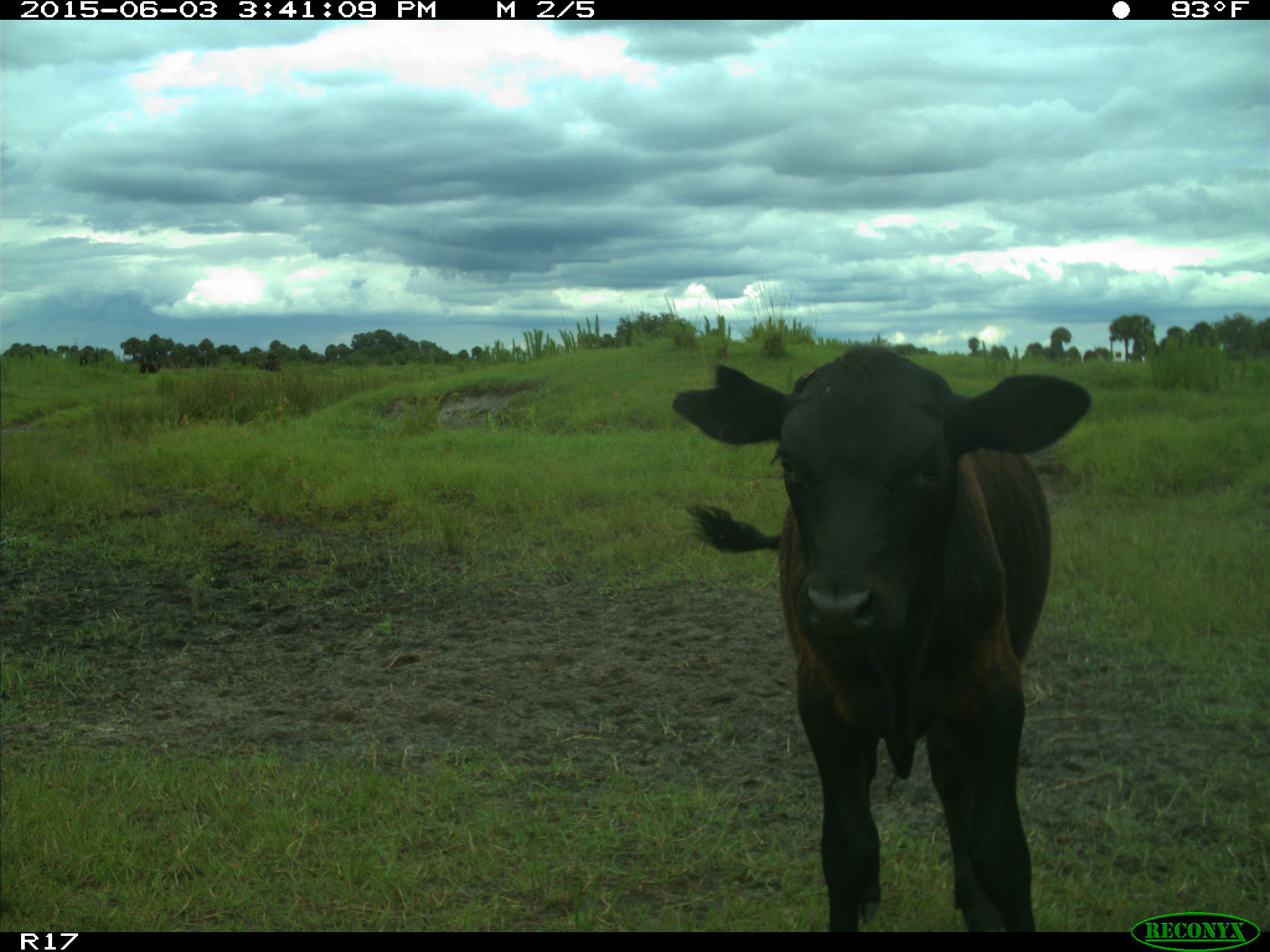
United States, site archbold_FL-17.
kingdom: Animalia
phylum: Chordata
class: Mammalia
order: Artiodactyla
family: Bovidae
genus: Bos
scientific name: Bos taurus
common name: domestic cow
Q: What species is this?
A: Bos taurus (domestic cow).